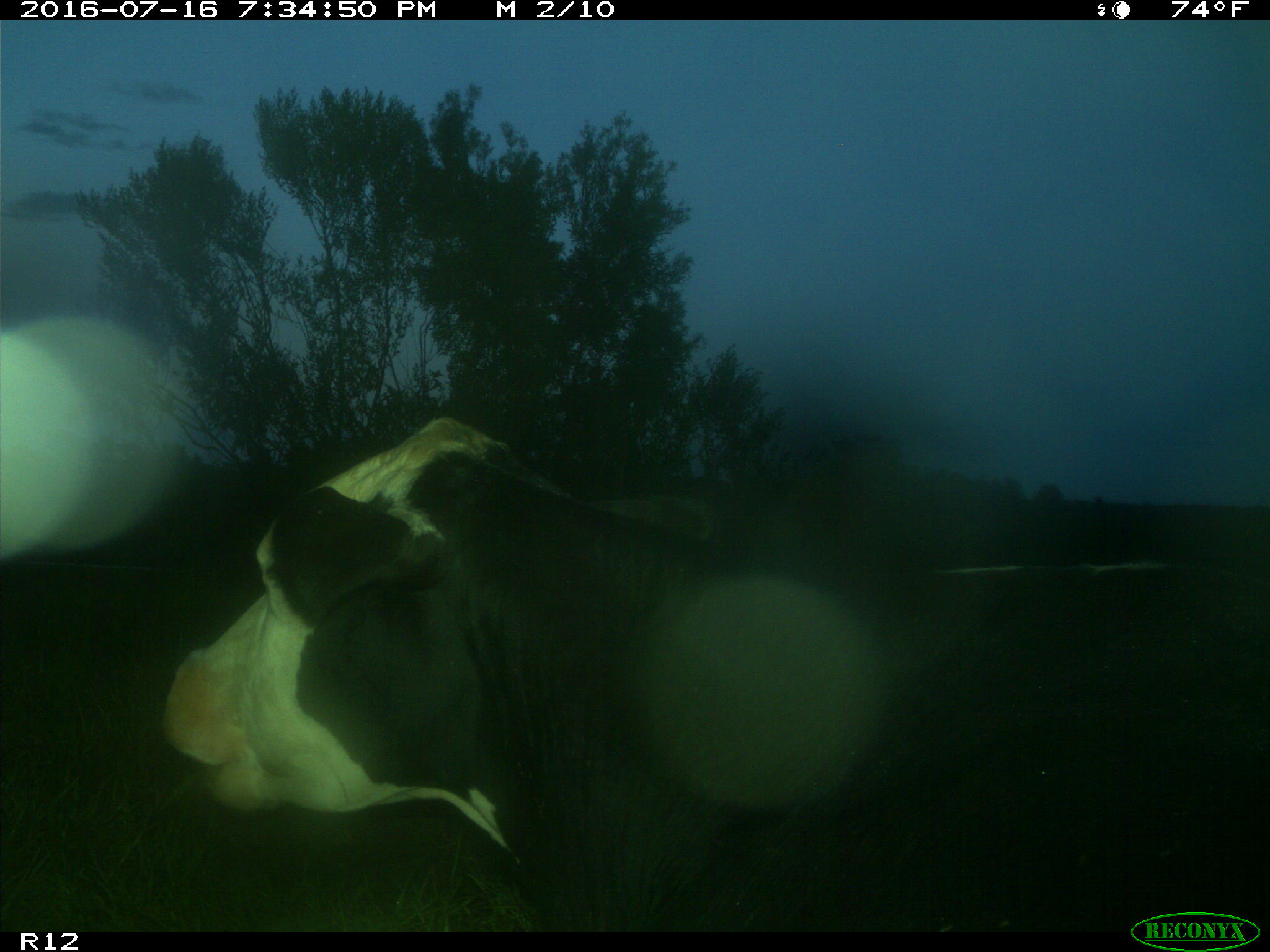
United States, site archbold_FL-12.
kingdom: Animalia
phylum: Chordata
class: Mammalia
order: Artiodactyla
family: Bovidae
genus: Bos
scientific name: Bos taurus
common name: domestic cow